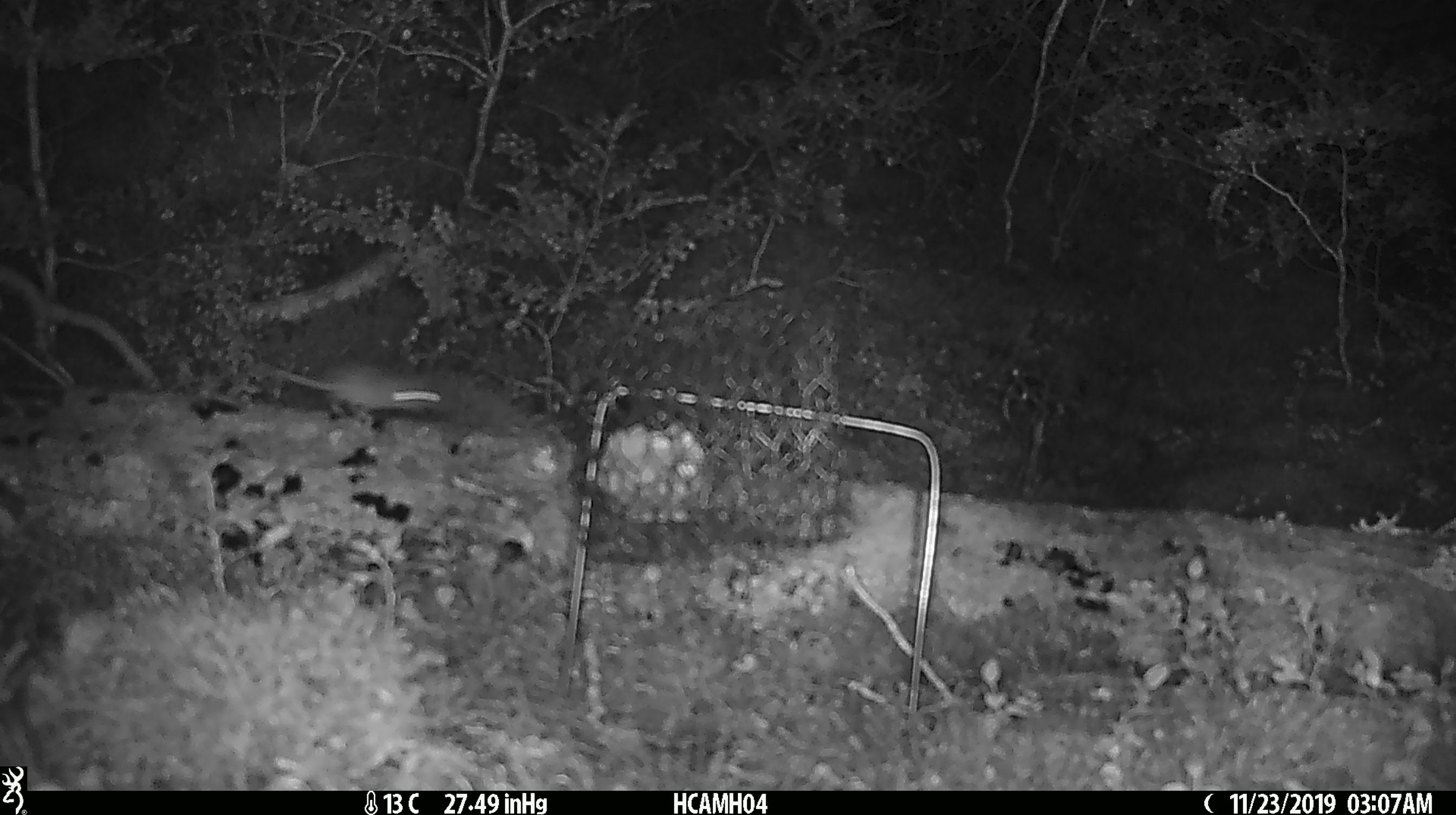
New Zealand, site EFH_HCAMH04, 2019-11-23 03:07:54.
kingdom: Animalia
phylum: Chordata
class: Mammalia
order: Rodentia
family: Muridae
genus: Mus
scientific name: Mus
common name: mouse